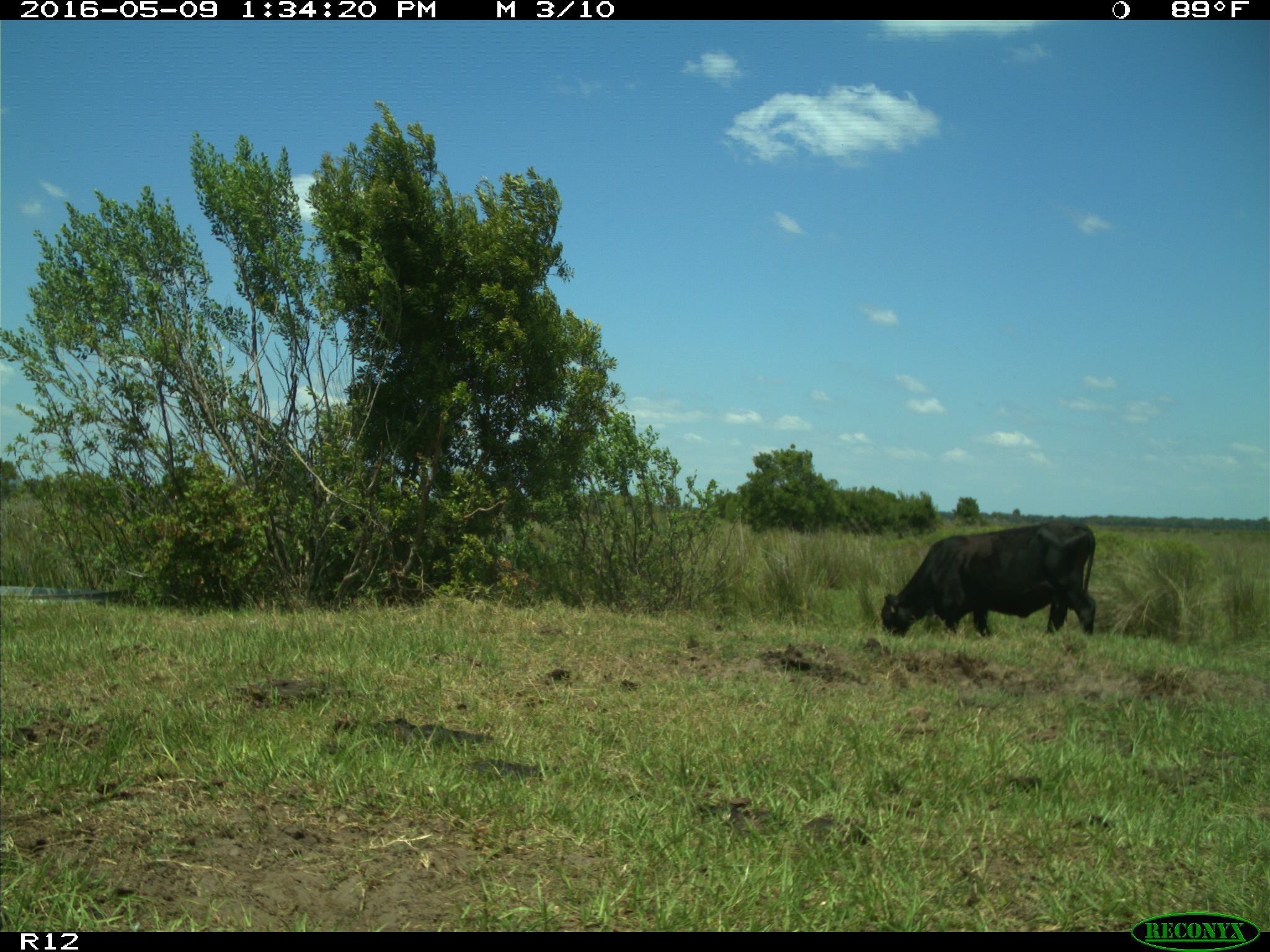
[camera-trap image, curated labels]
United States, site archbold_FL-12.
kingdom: Animalia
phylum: Chordata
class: Mammalia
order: Artiodactyla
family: Bovidae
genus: Bos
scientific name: Bos taurus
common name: domestic cow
Bos taurus (domestic cow).